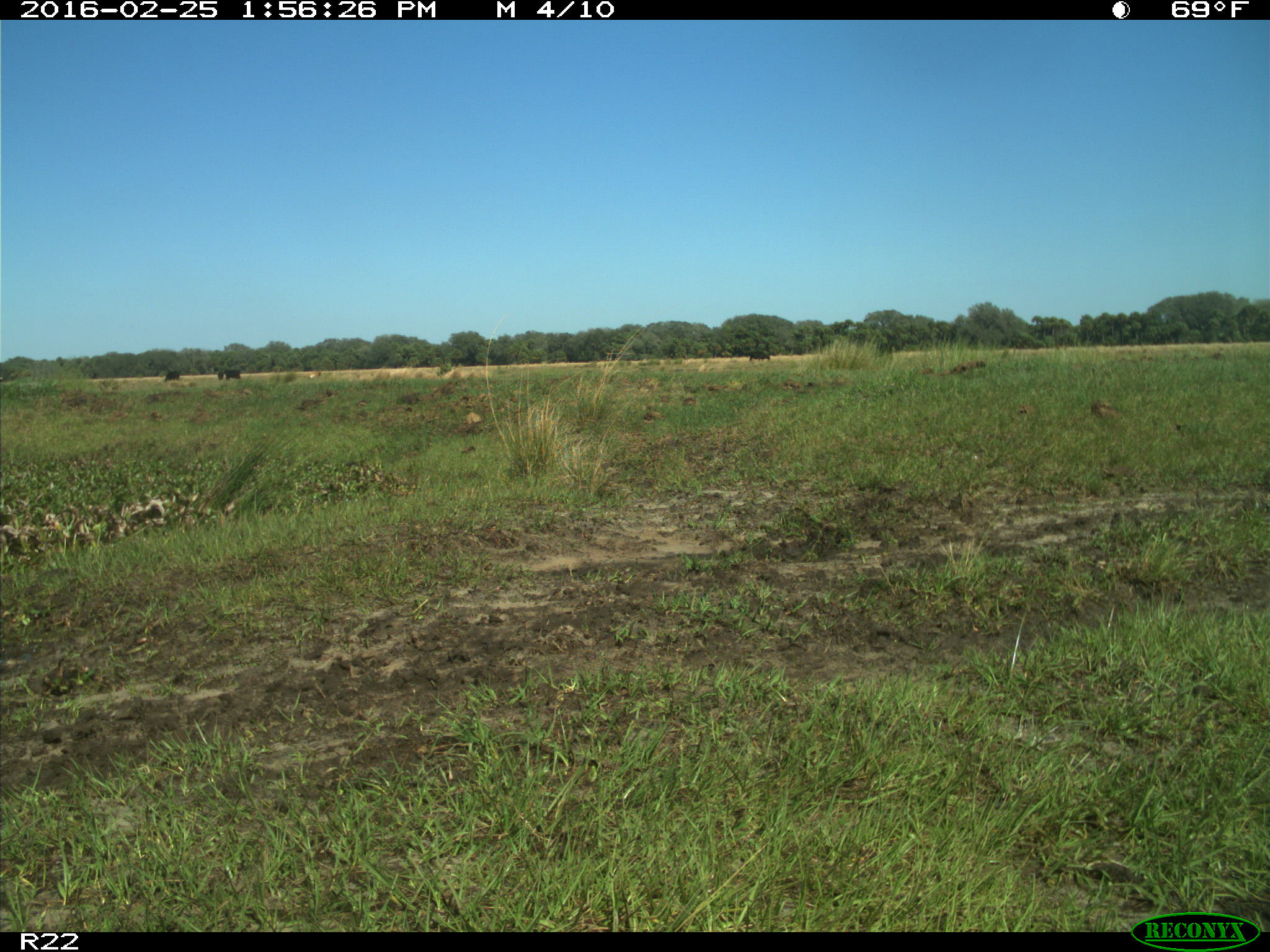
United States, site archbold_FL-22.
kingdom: Animalia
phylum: Chordata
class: Mammalia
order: Artiodactyla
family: Bovidae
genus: Bos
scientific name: Bos taurus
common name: domestic cow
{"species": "Bos taurus (domestic cow)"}